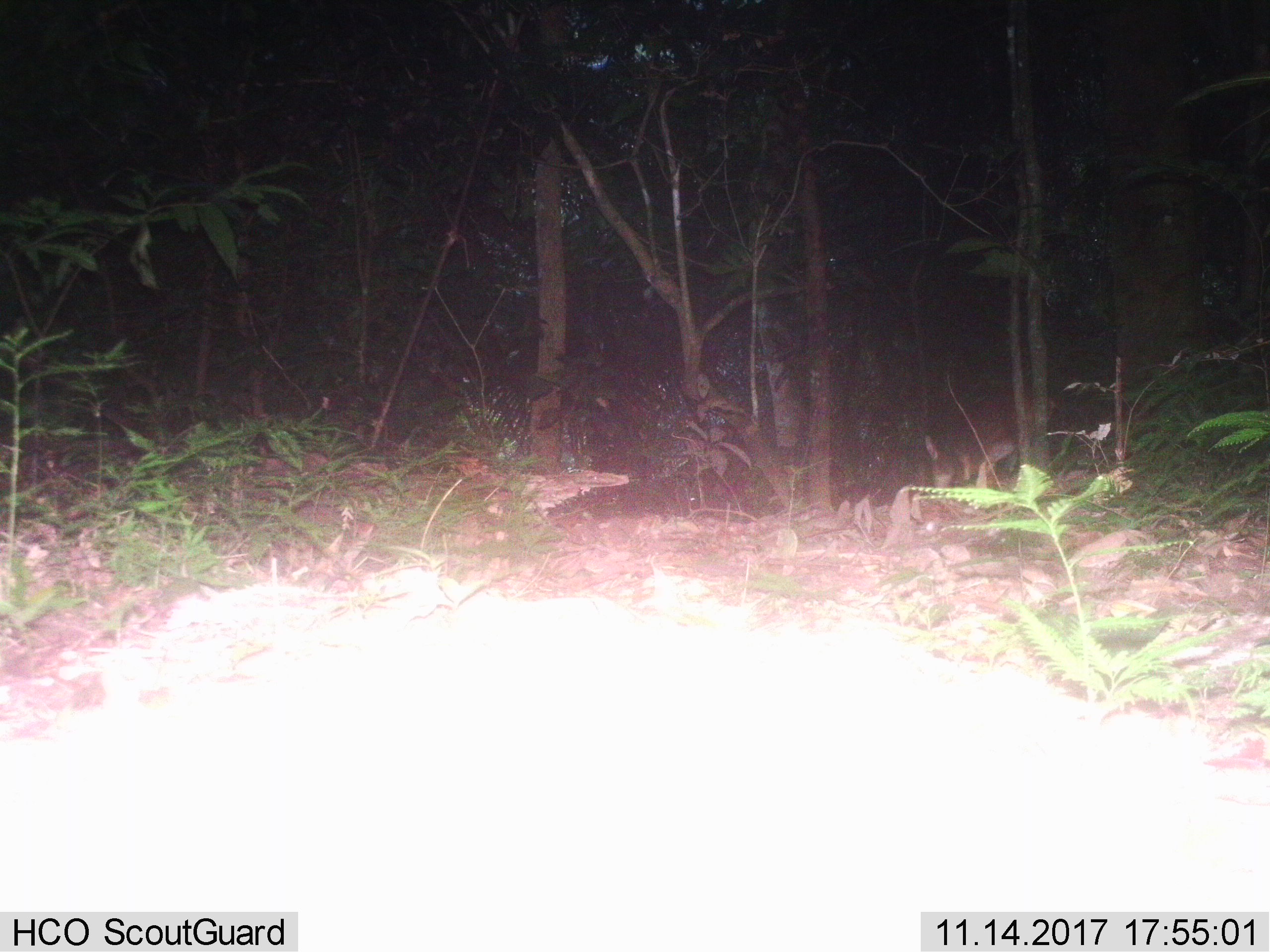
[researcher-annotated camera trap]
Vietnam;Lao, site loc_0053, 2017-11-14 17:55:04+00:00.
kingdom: Animalia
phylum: Chordata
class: Mammalia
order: Artiodactyla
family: Cervidae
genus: Muntiacus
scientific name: Muntiacus vuquangensis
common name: large-antlered muntjac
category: large antlered muntjac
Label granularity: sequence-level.